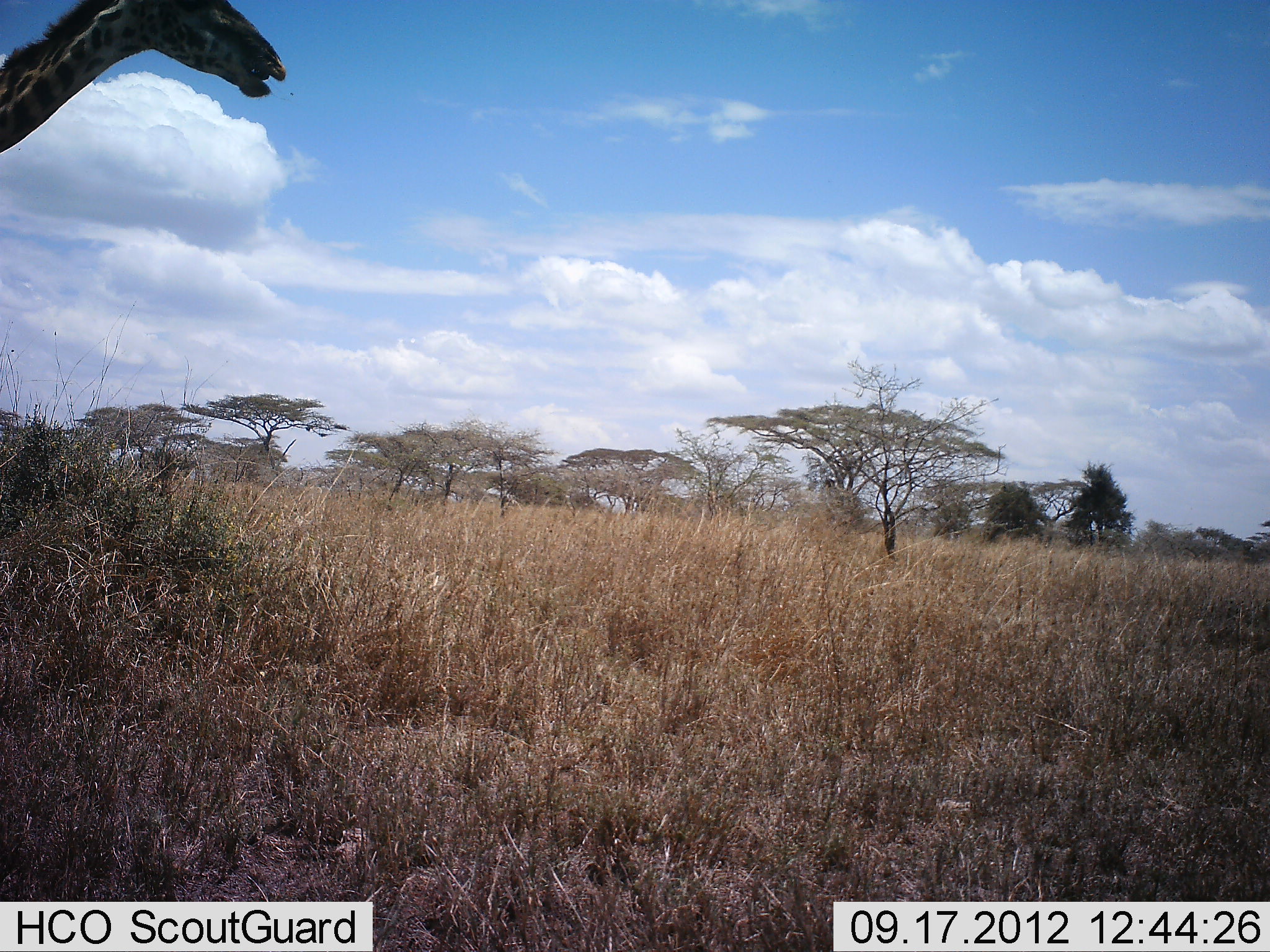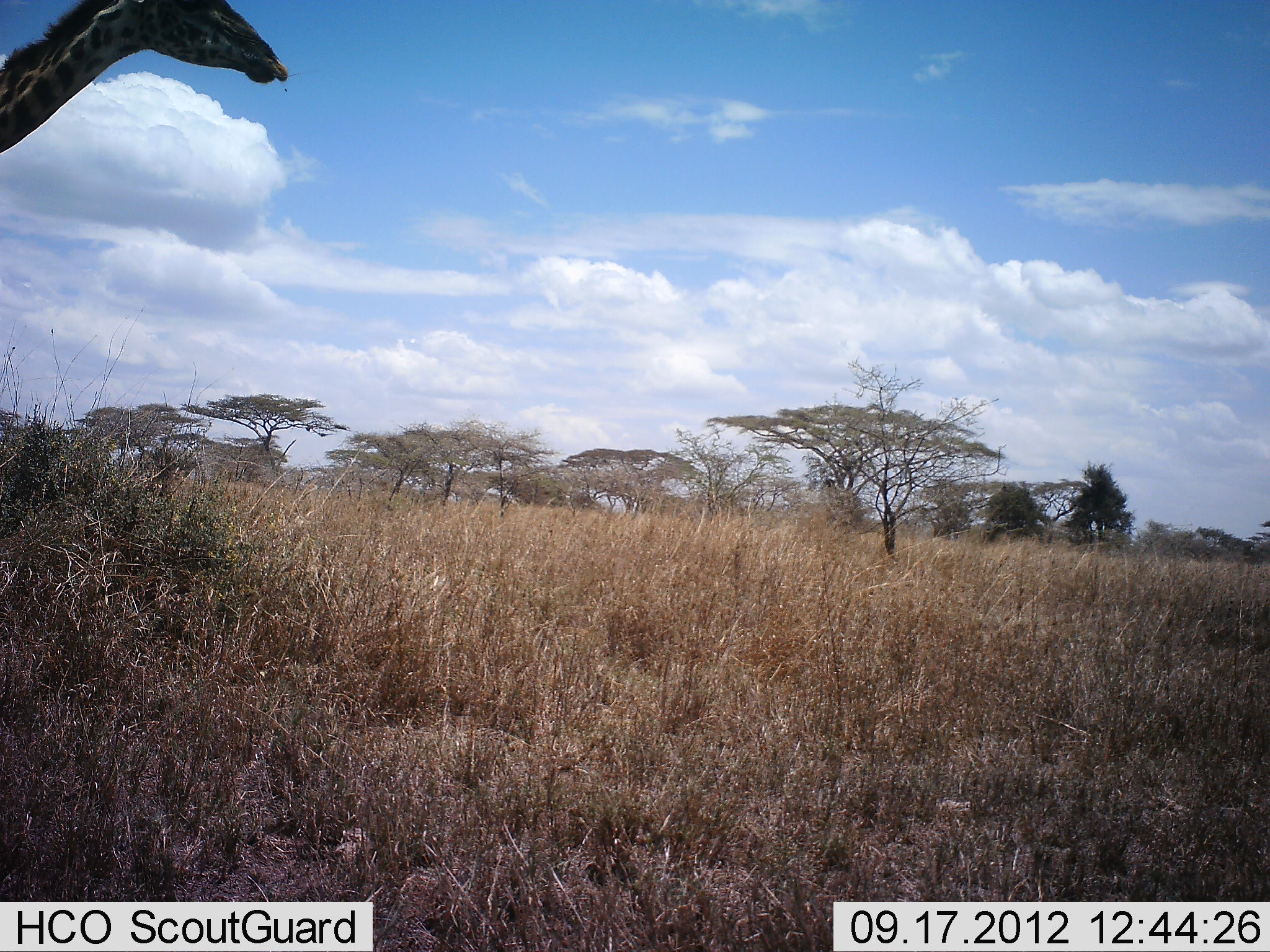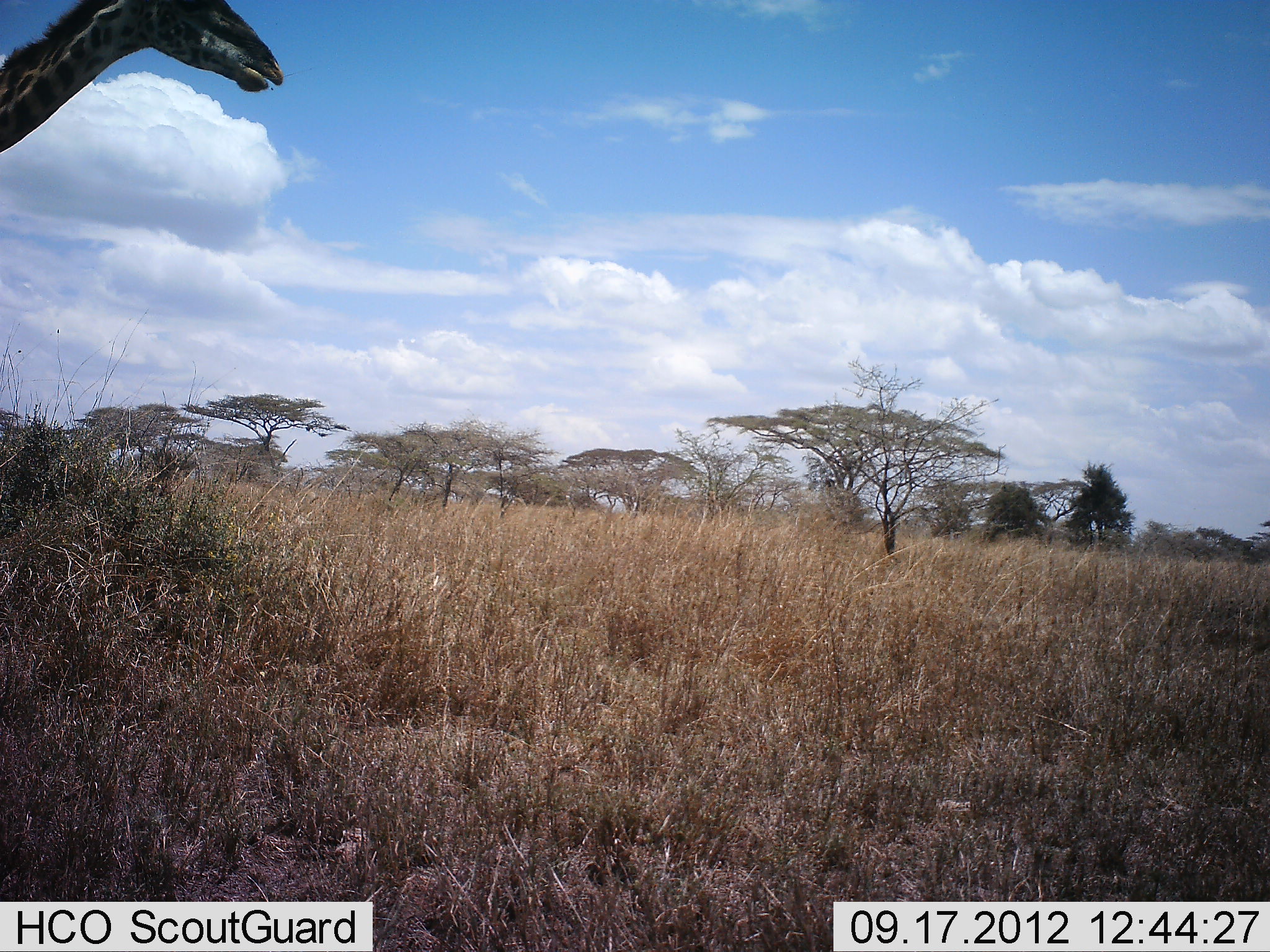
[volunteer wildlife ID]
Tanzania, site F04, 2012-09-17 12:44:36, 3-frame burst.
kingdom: Animalia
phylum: Chordata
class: Mammalia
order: Artiodactyla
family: Giraffidae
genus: Giraffa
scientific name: Giraffa camelopardalis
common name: giraffe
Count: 1.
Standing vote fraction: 40%.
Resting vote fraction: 0%.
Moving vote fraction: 0%.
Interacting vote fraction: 0%.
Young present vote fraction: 0%.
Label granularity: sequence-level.